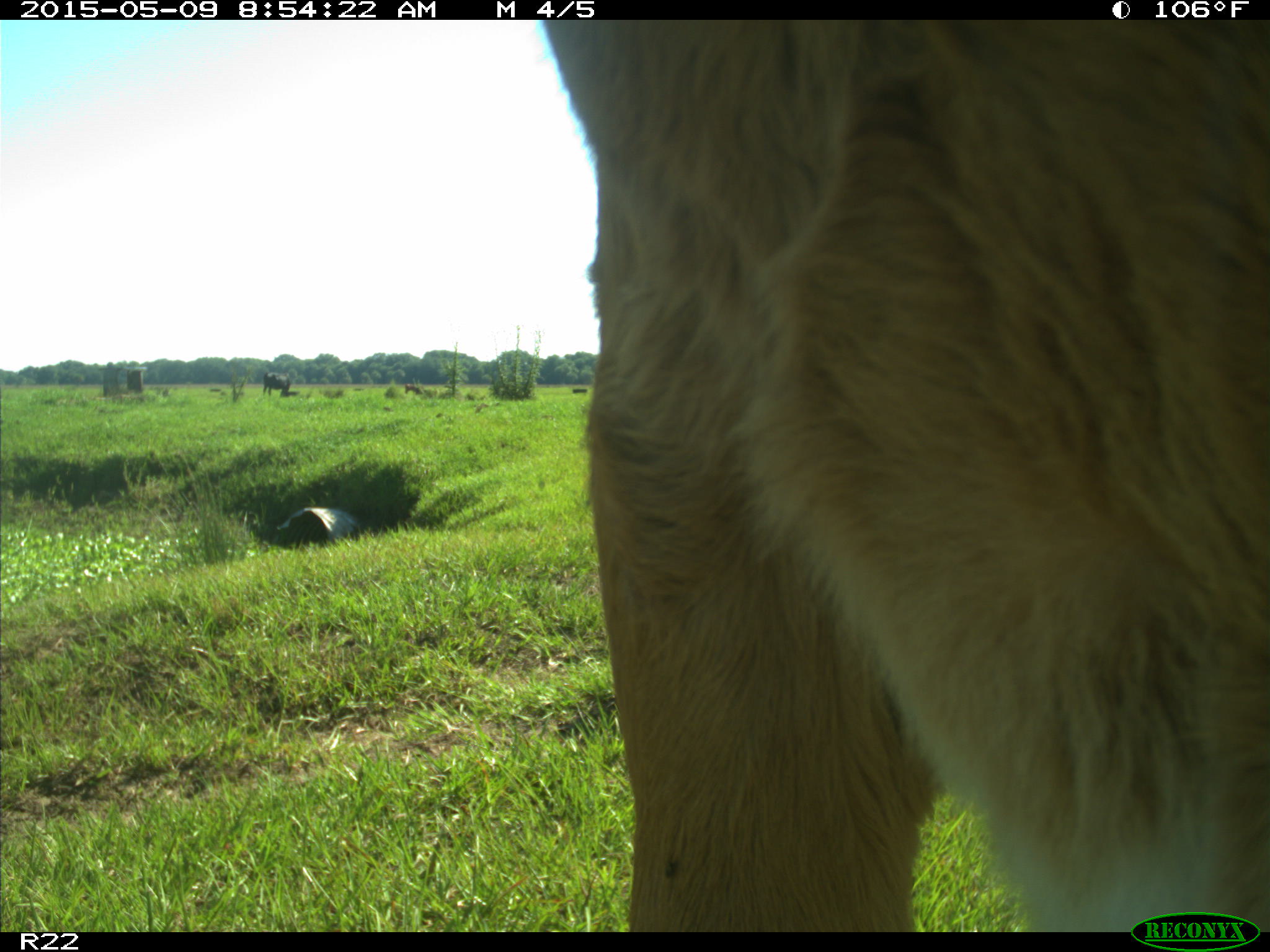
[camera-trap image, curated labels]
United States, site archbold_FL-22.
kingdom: Animalia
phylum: Chordata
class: Mammalia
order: Artiodactyla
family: Bovidae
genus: Bos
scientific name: Bos taurus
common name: domestic cow